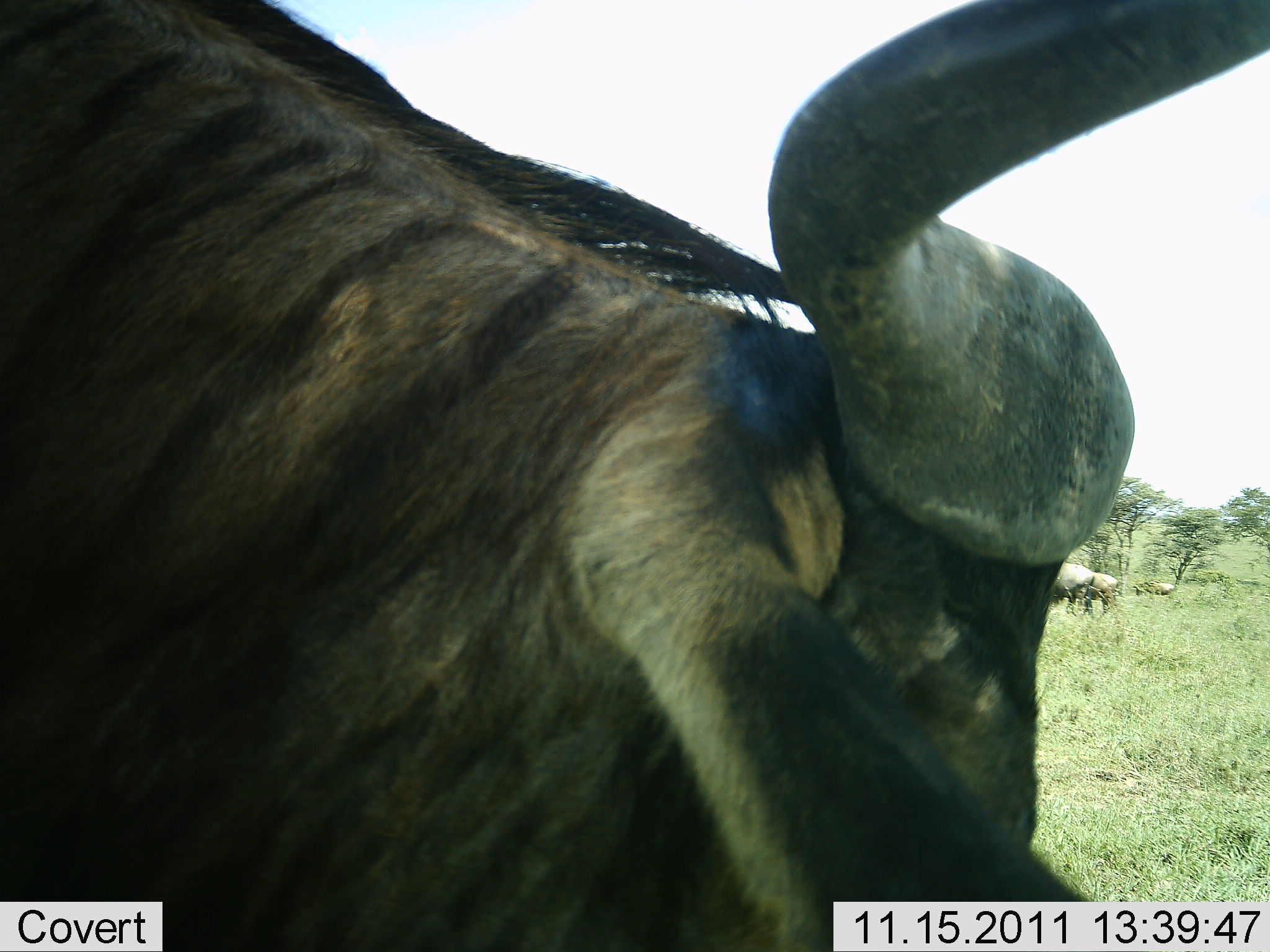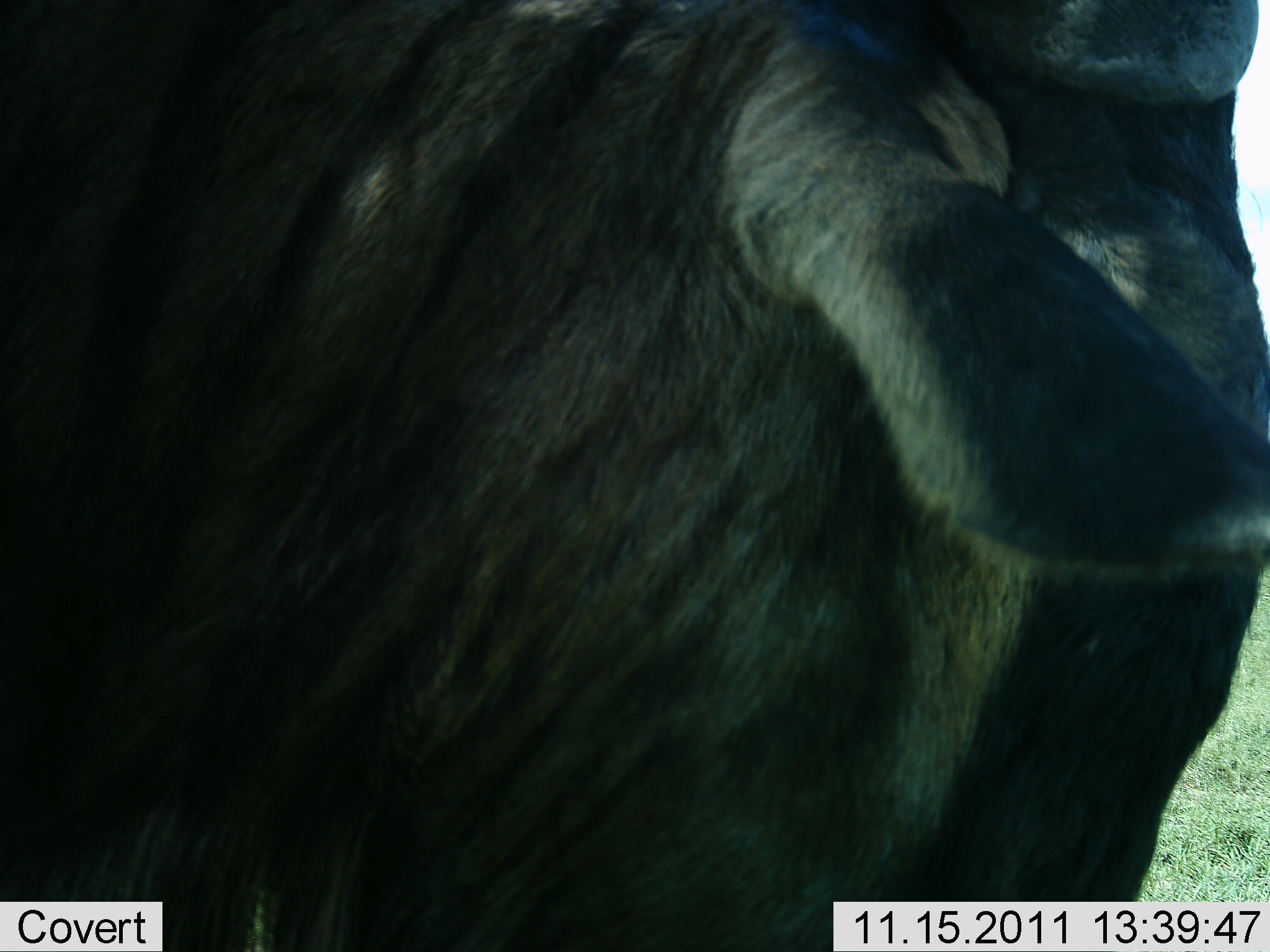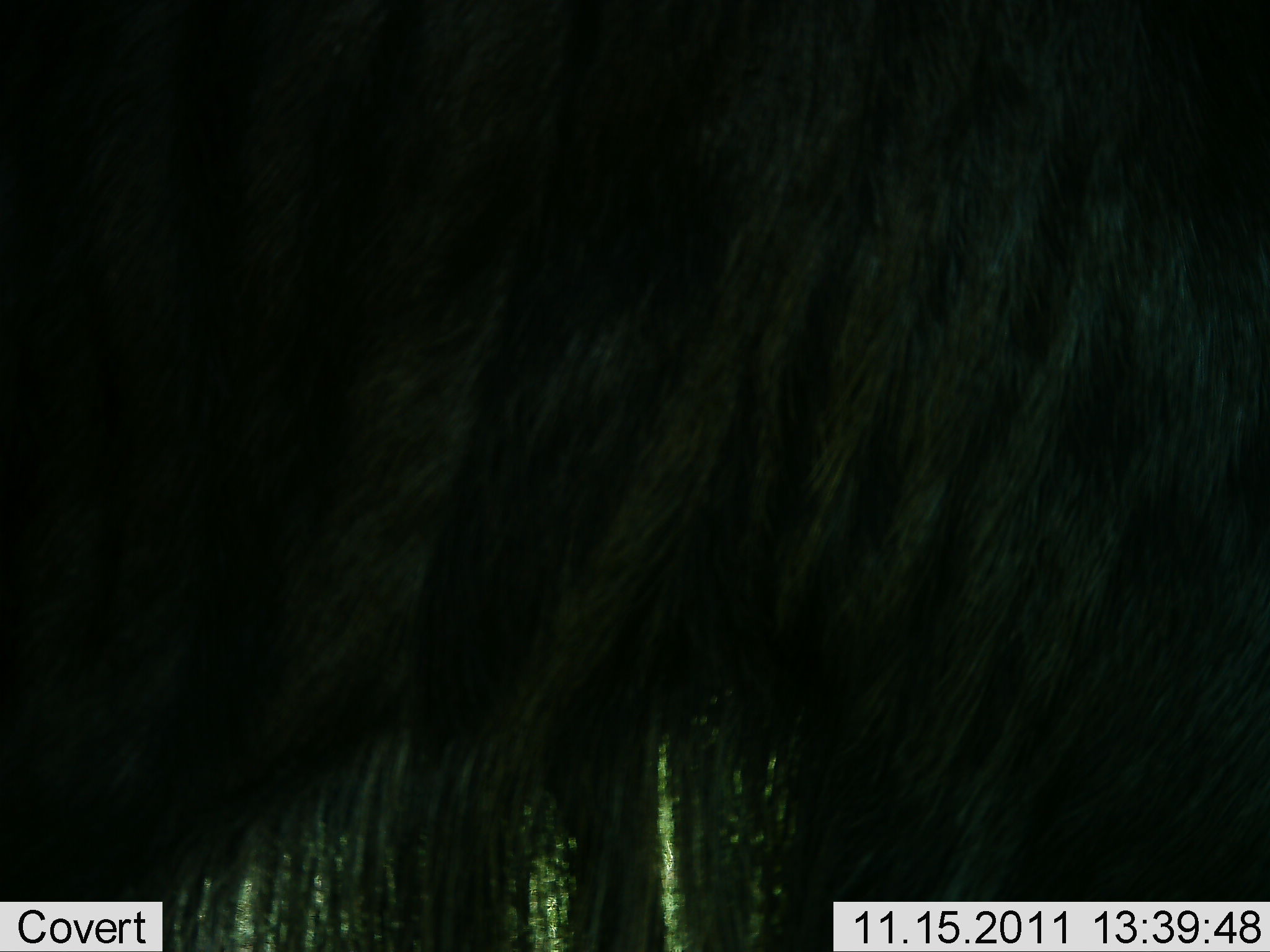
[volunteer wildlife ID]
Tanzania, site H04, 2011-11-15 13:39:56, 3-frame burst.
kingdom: Animalia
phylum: Chordata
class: Mammalia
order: Artiodactyla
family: Bovidae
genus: Connochaetes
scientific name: Connochaetes taurinus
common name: blue wildebeest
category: wildebeest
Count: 1.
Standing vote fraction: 64%.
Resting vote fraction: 0%.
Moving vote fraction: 45%.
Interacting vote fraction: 0%.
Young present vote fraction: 0%.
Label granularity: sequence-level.